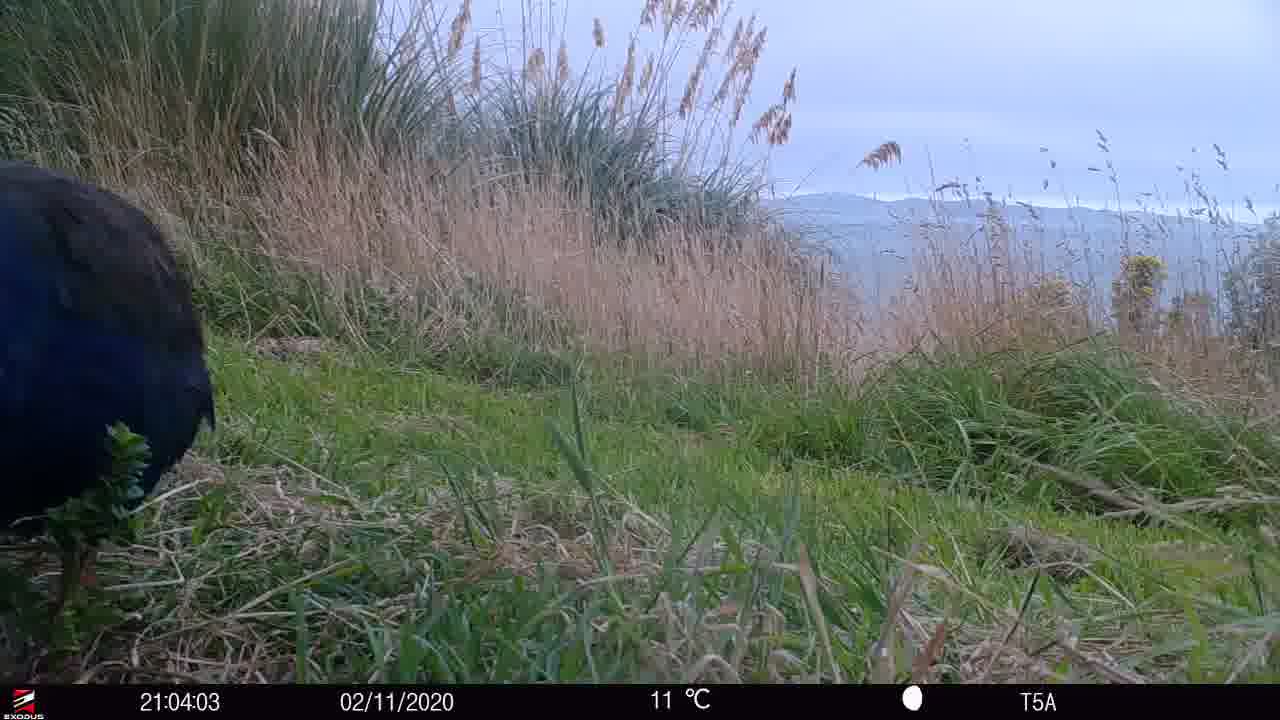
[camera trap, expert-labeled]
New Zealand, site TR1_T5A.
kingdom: Animalia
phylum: Chordata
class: Aves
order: Gruiformes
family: Rallidae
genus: Porphyrio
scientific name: Porphyrio mantelli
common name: takahe